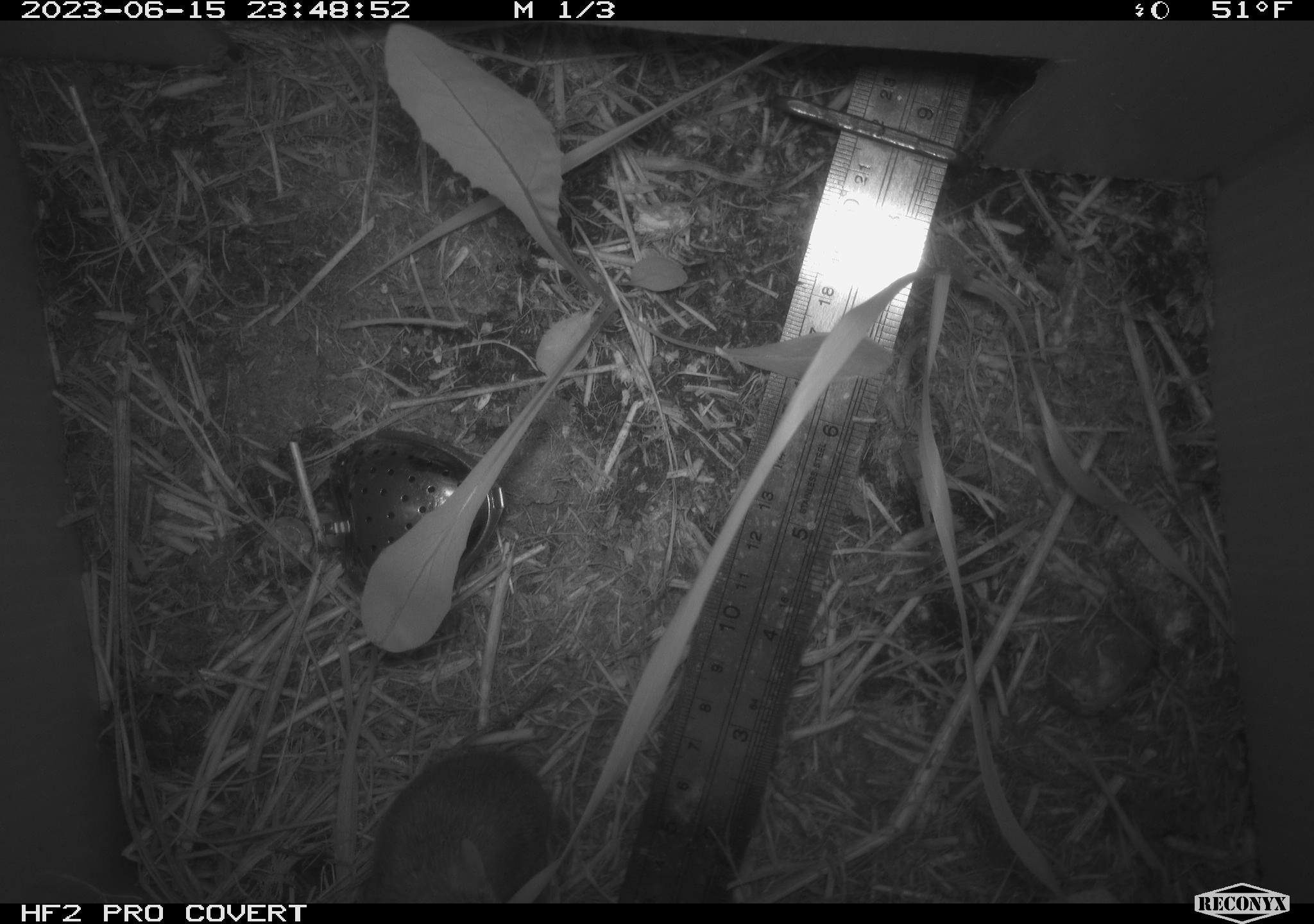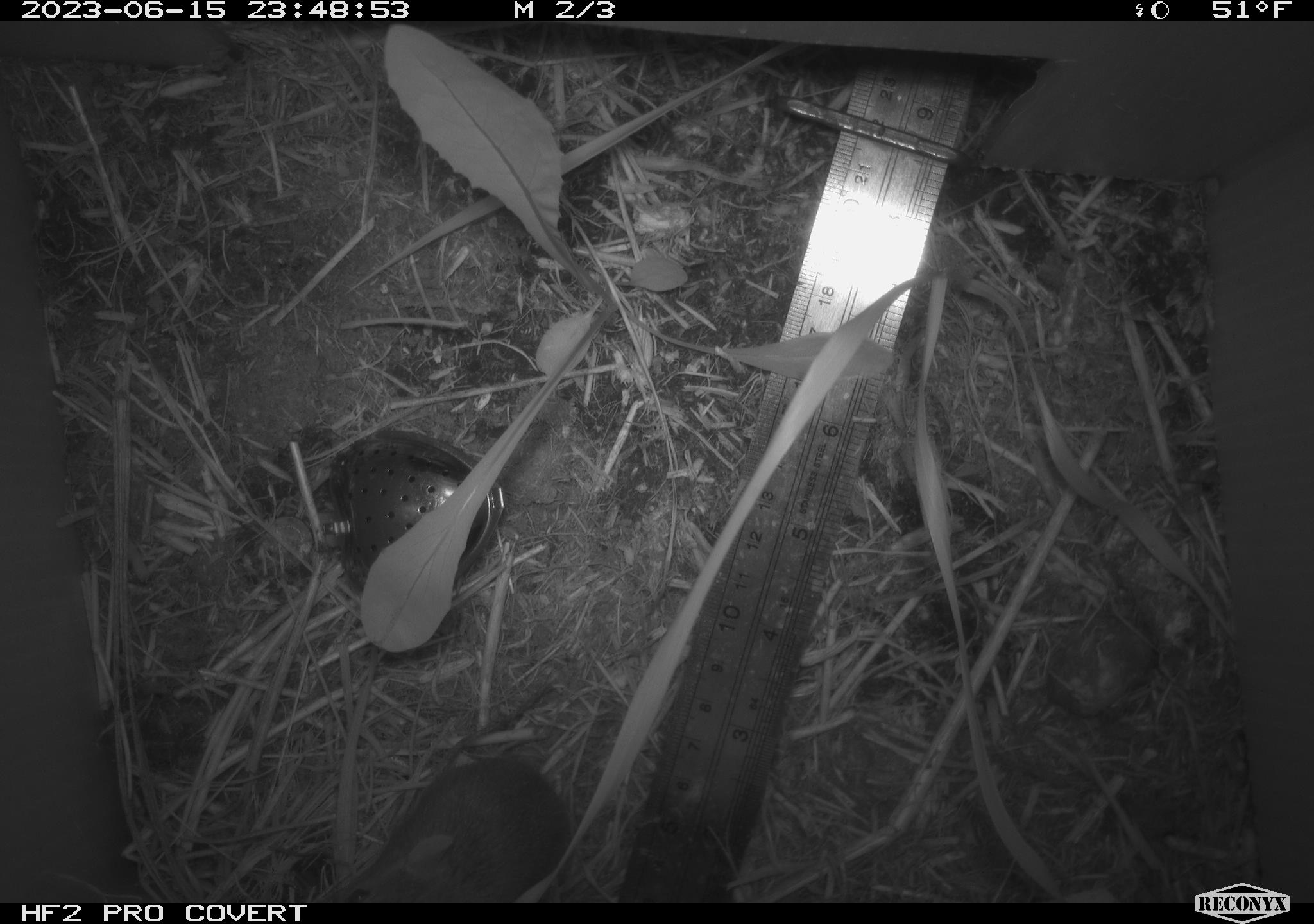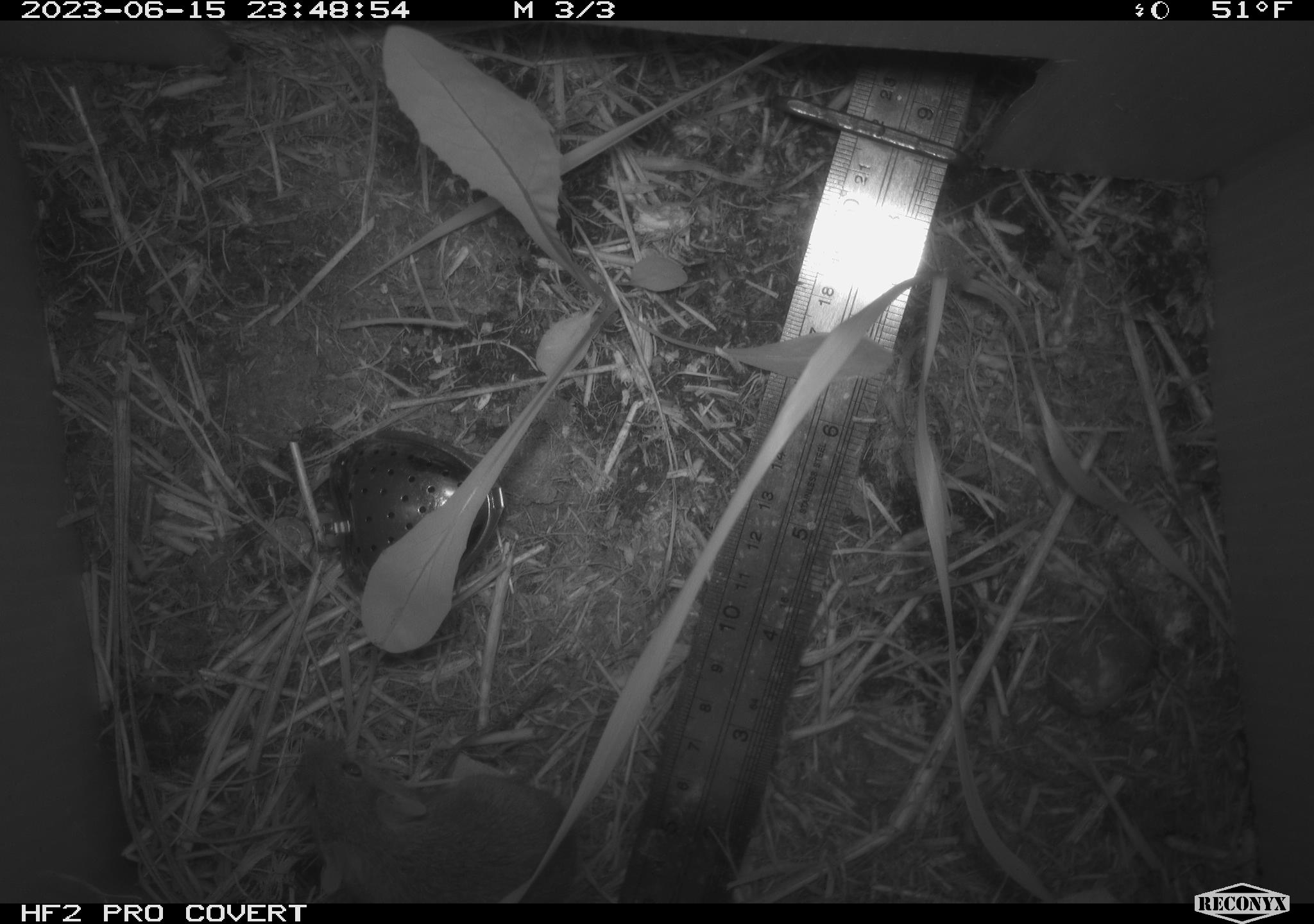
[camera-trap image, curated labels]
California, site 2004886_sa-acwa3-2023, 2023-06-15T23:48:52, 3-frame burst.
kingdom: Animalia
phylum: Chordata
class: Mammalia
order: Rodentia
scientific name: Rodentia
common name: mouse species